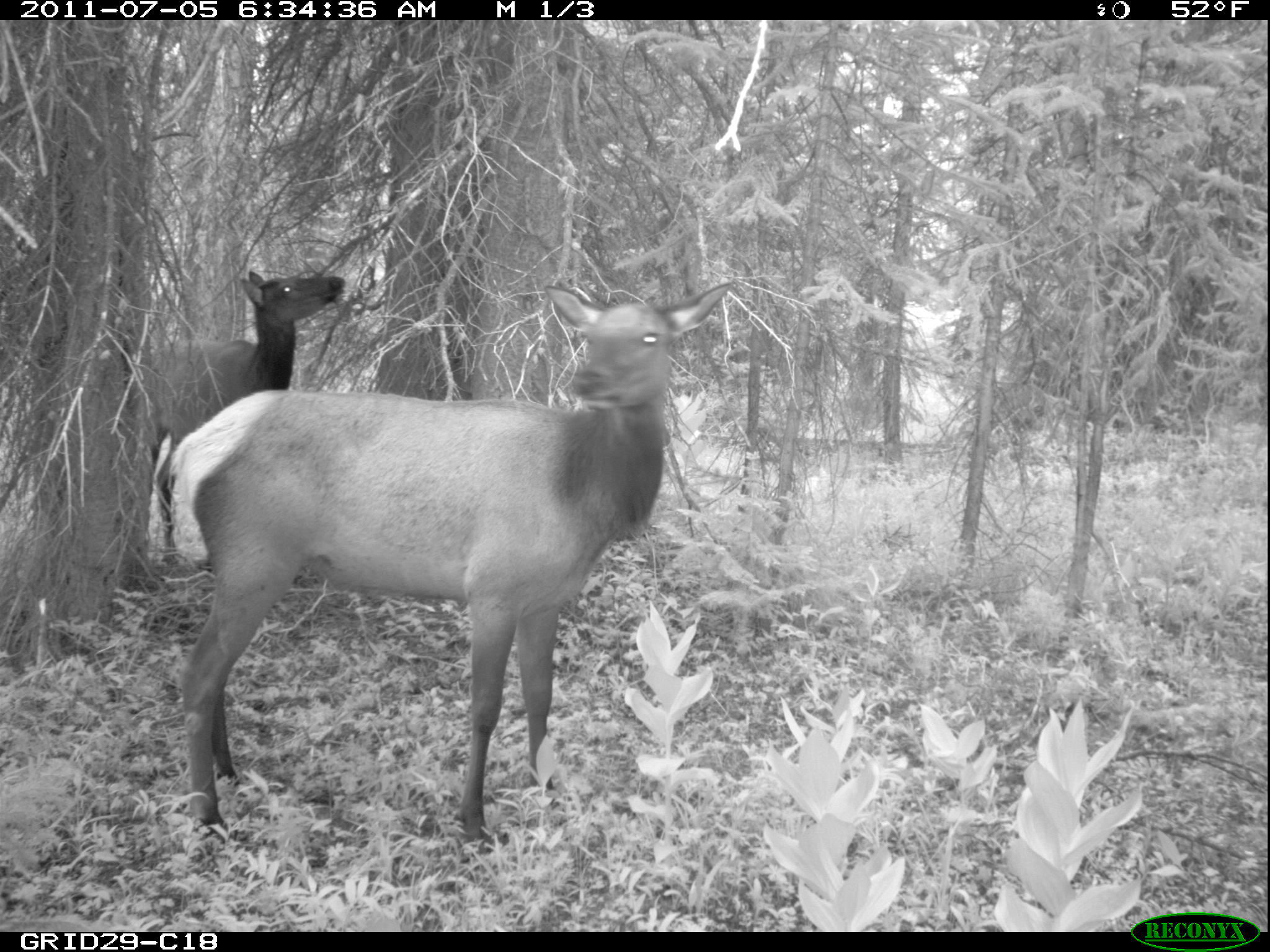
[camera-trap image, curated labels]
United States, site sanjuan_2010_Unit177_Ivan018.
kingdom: Animalia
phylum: Chordata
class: Mammalia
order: Artiodactyla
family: Cervidae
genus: Cervus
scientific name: Cervus elaphus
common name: red deer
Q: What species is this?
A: Cervus elaphus (red deer).